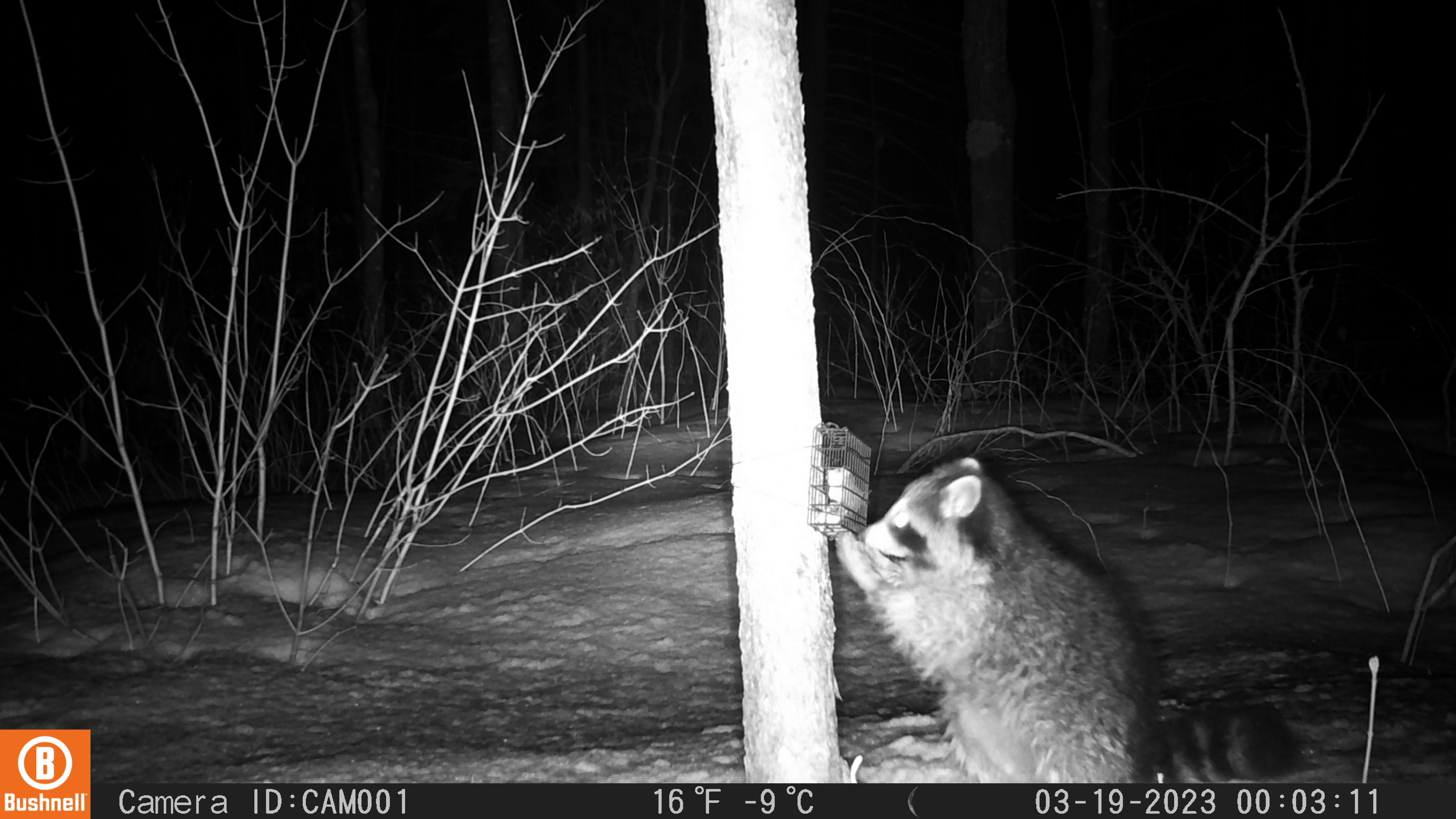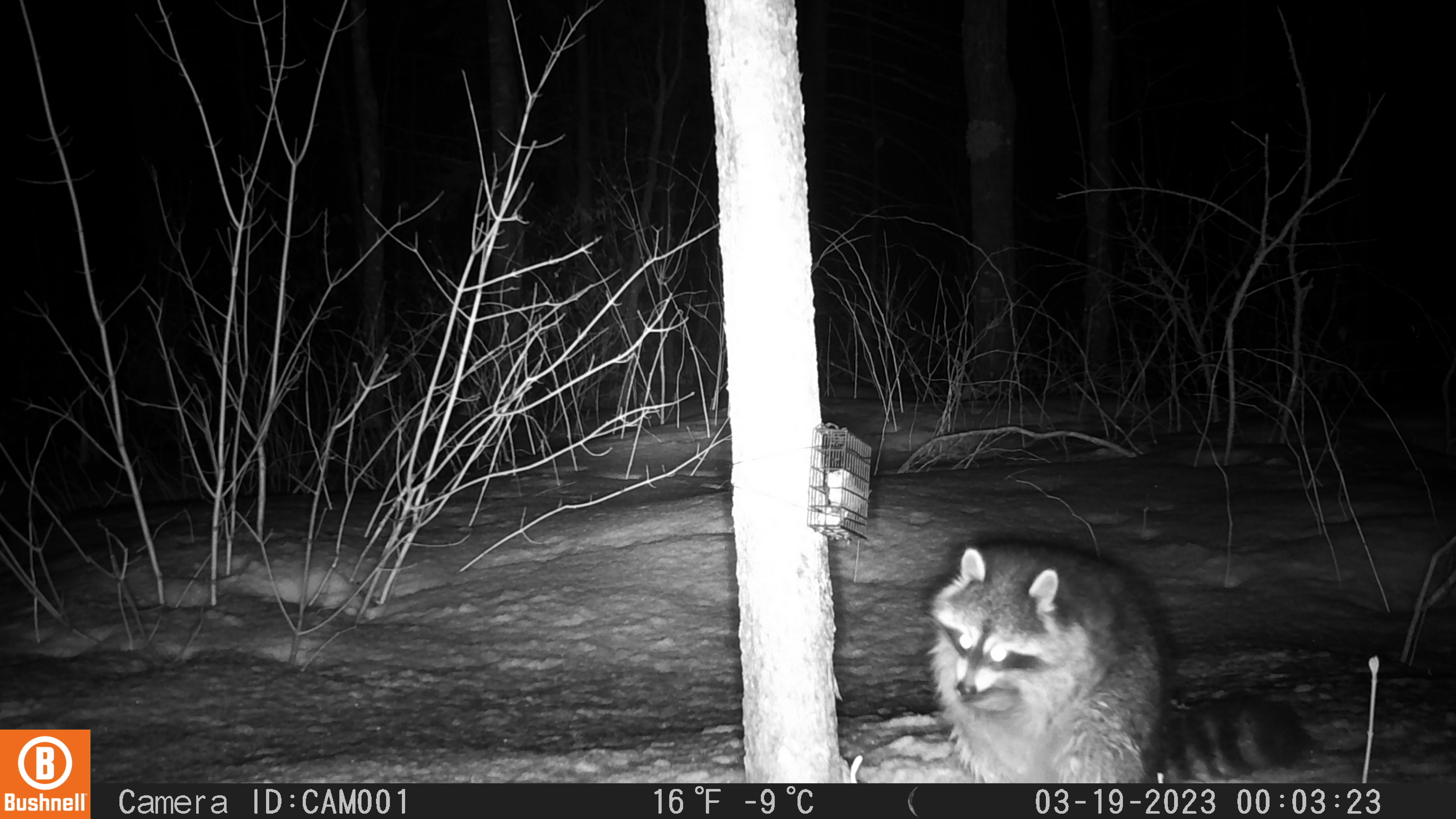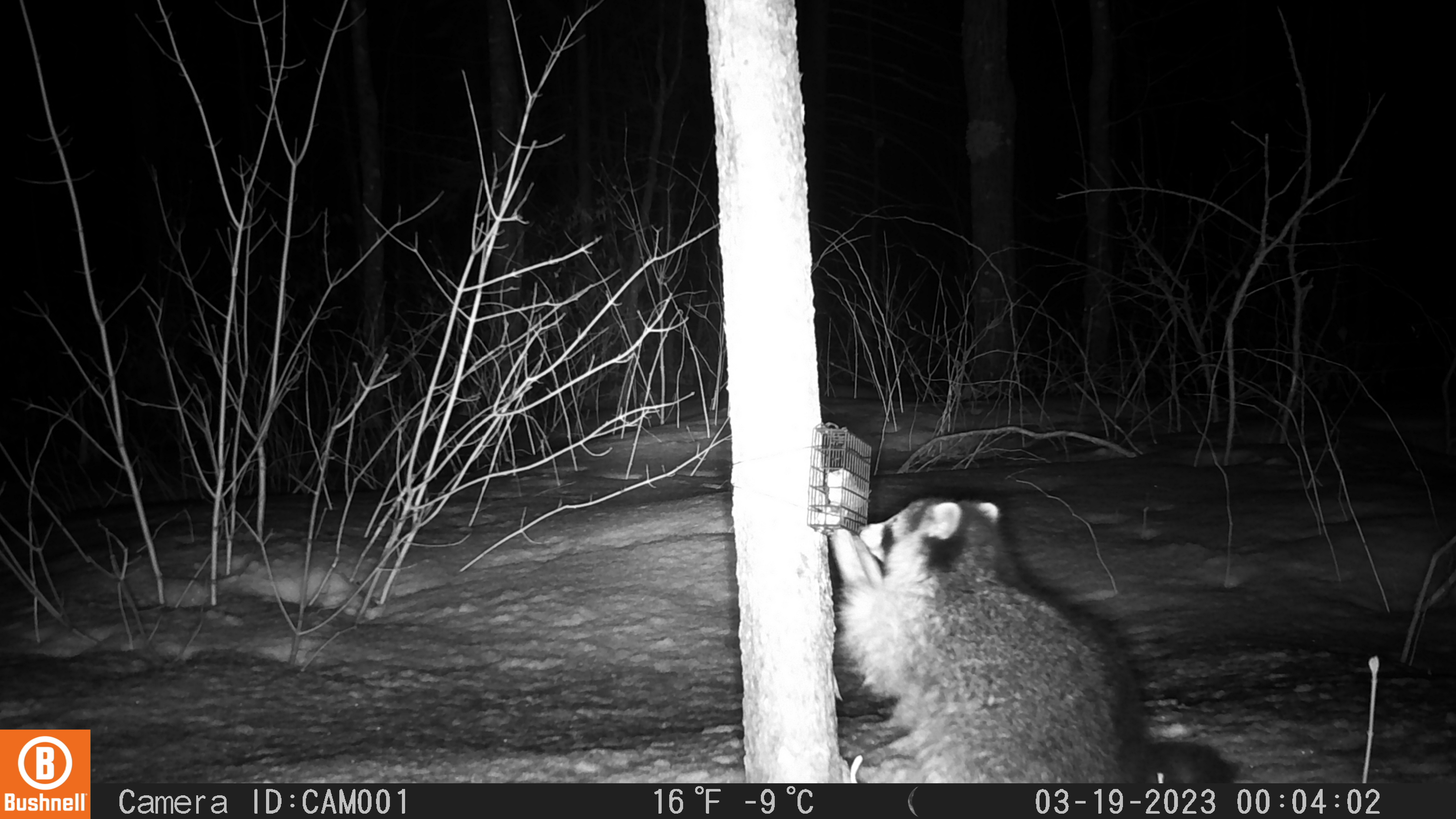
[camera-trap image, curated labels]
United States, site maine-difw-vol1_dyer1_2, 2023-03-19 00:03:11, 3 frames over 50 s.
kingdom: Animalia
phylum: Chordata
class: Mammalia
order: Carnivora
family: Procyonidae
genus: Procyon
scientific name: Procyon lotor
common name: raccoon